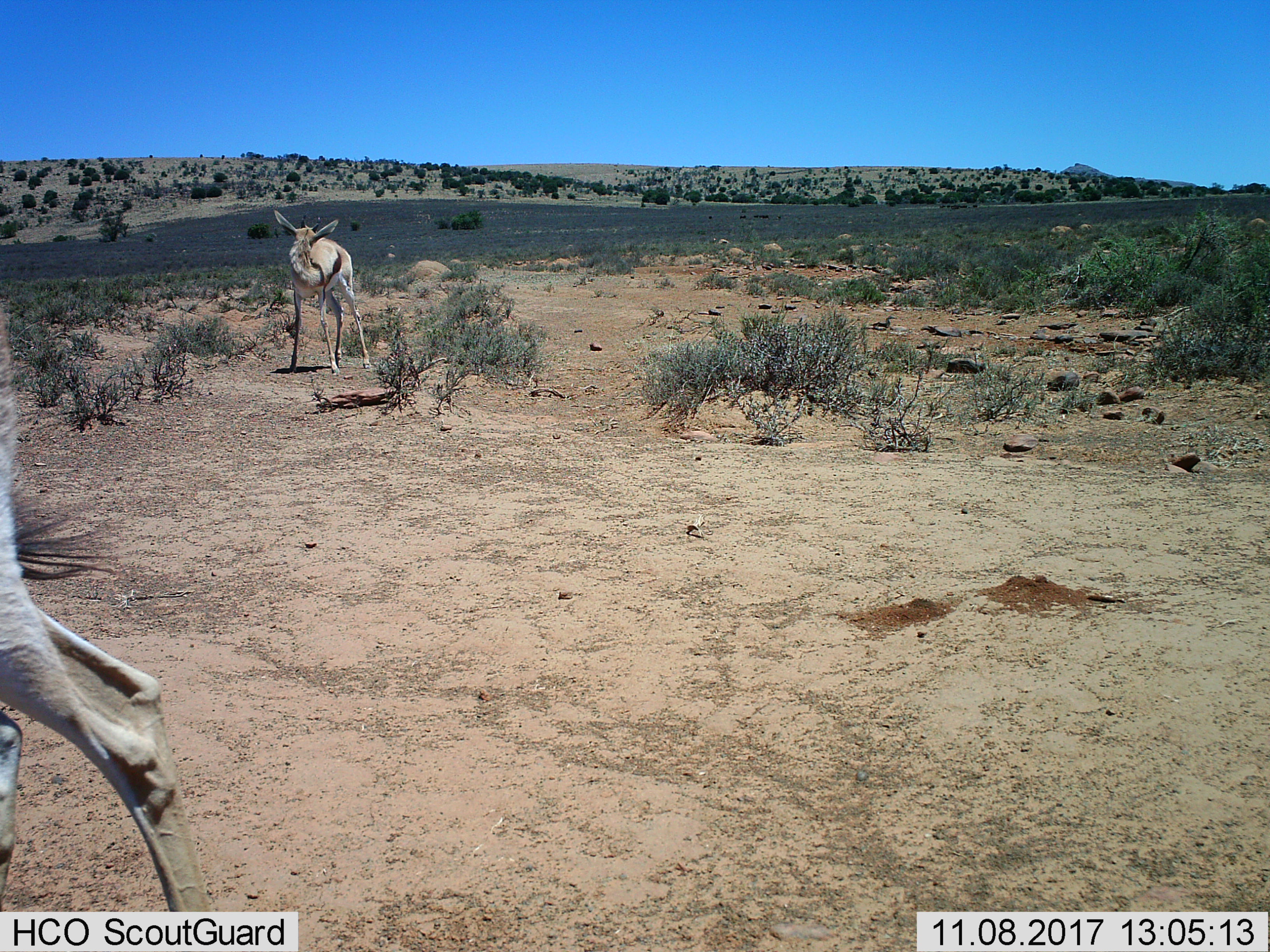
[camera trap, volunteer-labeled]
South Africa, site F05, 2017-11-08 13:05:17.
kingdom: Animalia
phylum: Chordata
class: Mammalia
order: Artiodactyla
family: Bovidae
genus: Antidorcas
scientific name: Antidorcas marsupialis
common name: springbok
Springbok (Antidorcas marsupialis), count 2. Behavior (volunteer vote fractions): standing 86%, resting 0%, moving 43%, interacting 14%. Young present (vote fraction): 14%. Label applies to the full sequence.